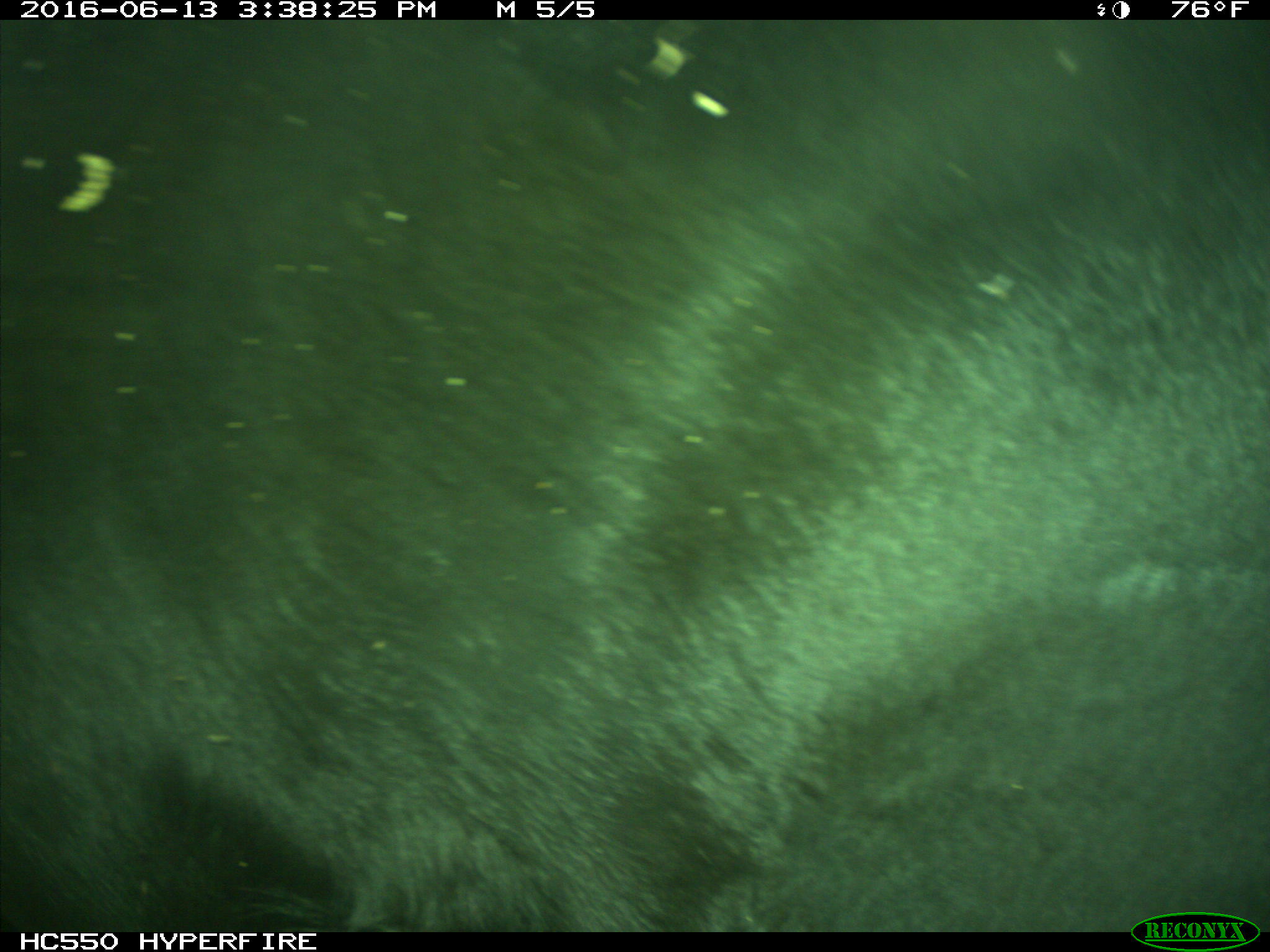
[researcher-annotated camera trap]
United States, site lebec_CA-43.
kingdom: Animalia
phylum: Chordata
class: Mammalia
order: Artiodactyla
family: Bovidae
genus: Bos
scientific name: Bos taurus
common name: domestic cow